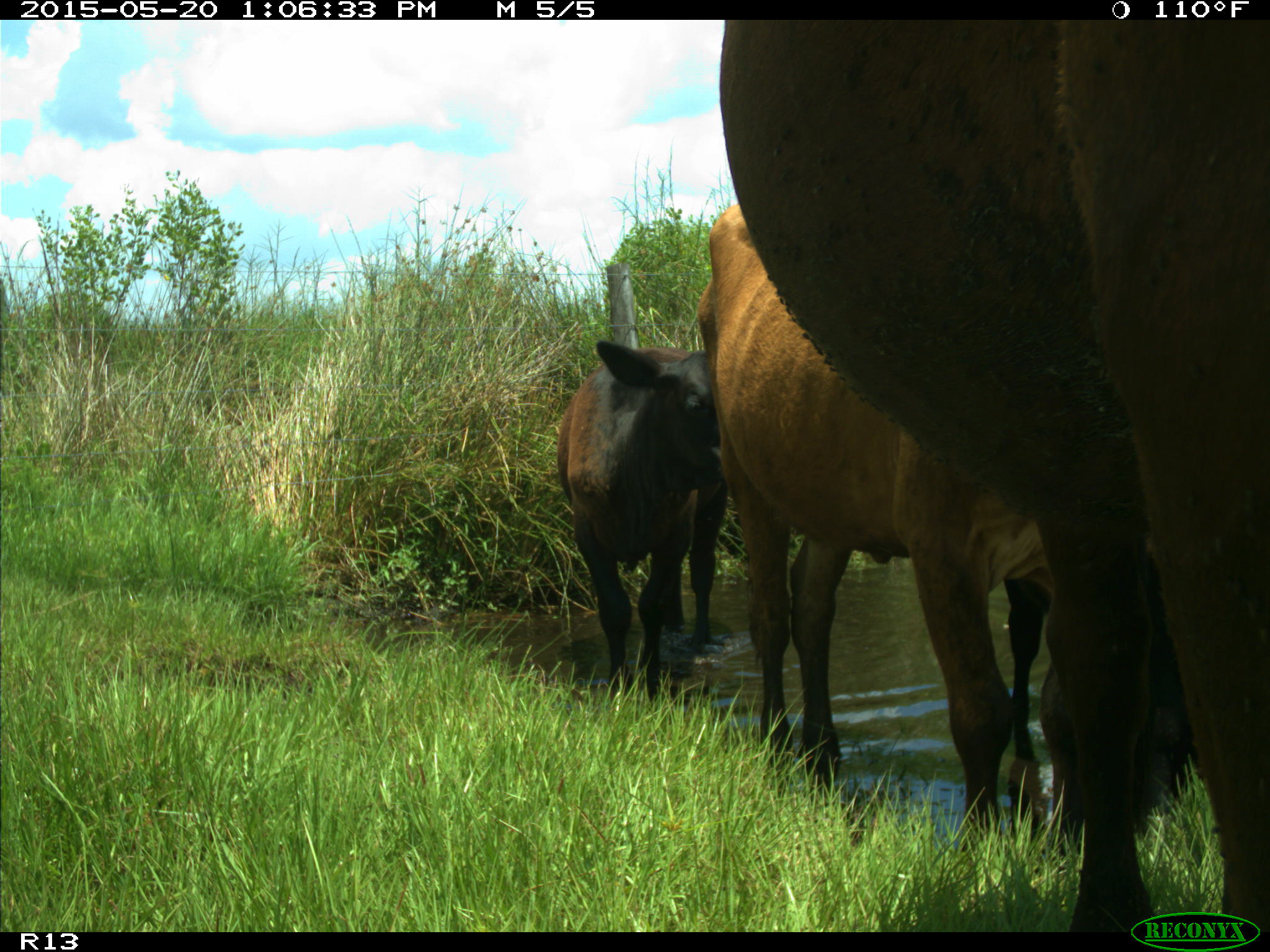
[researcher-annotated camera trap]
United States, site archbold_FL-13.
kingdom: Animalia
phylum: Chordata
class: Mammalia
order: Artiodactyla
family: Bovidae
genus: Bos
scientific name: Bos taurus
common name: domestic cow